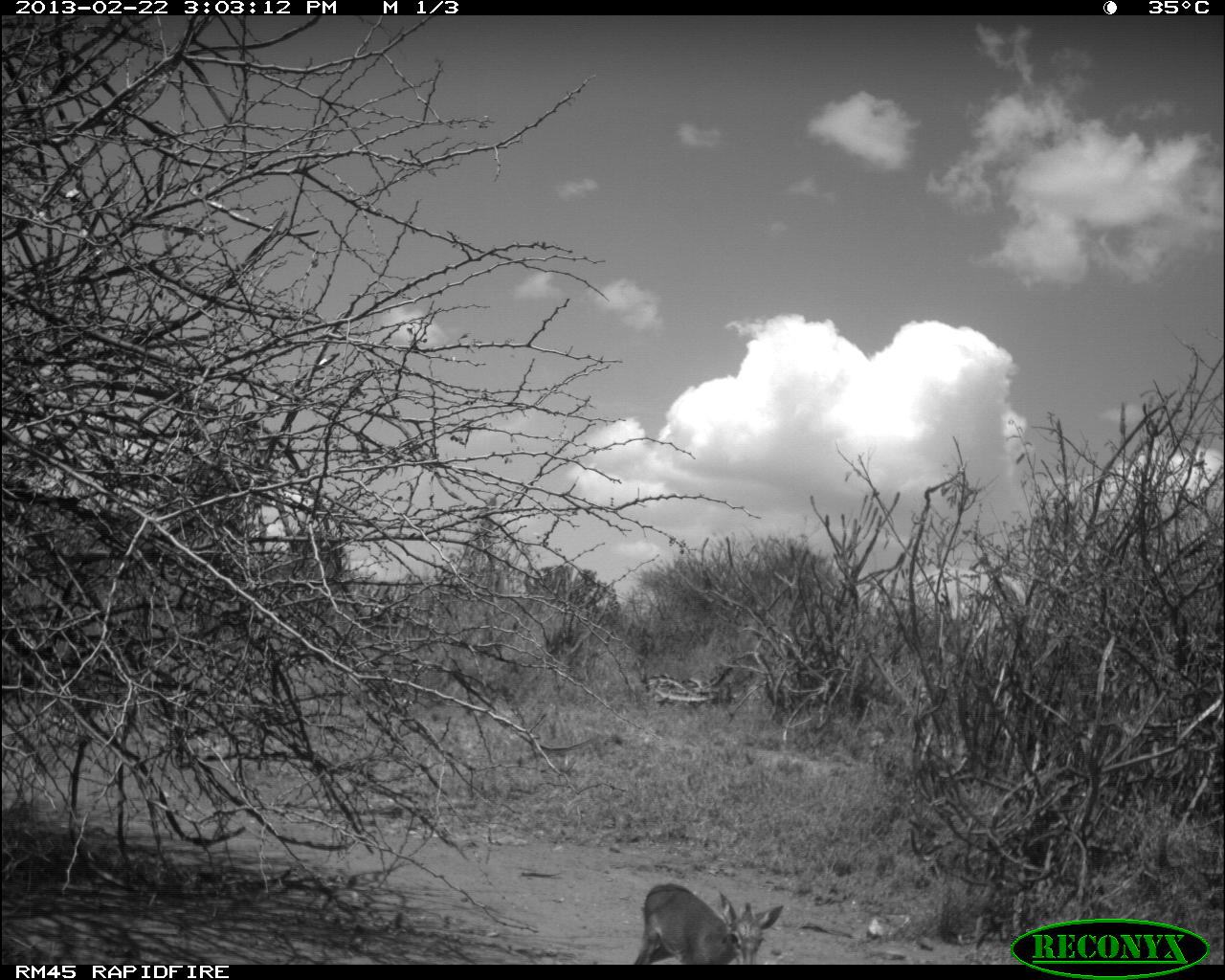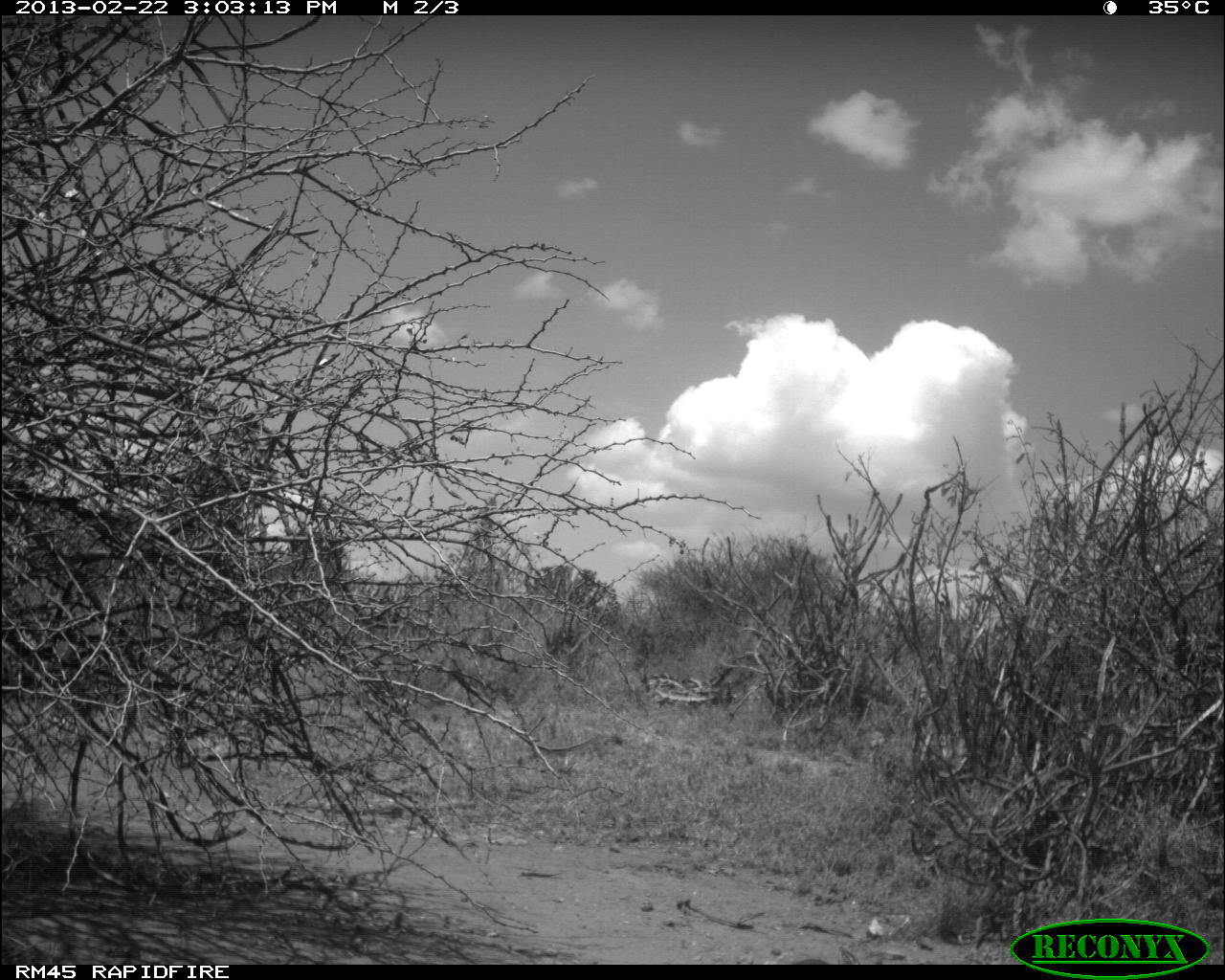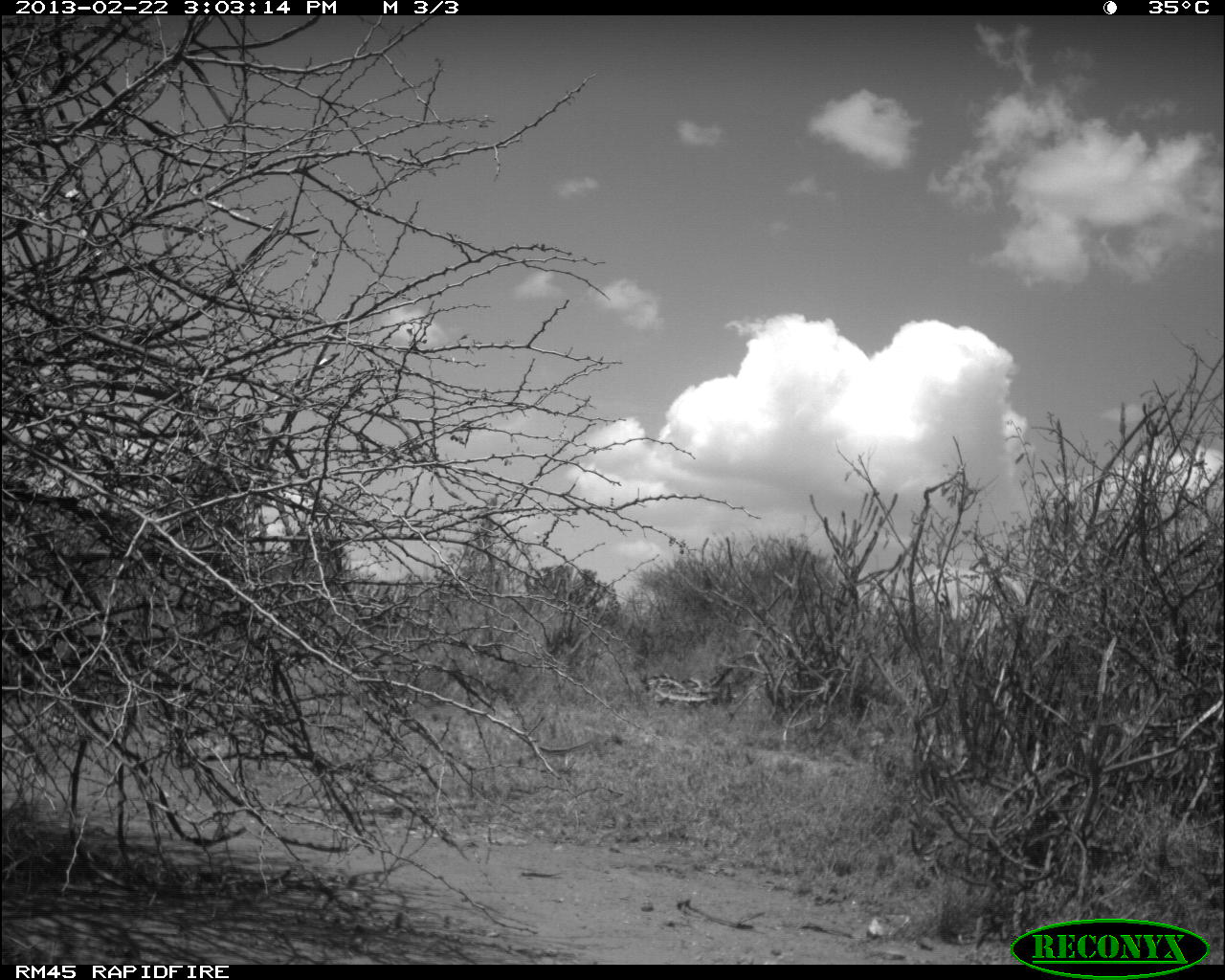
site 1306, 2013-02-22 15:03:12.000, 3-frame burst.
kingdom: Animalia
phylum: Chordata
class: Mammalia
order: Artiodactyla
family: Bovidae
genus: Madoqua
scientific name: Madoqua guentheri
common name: günther's dik-dik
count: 1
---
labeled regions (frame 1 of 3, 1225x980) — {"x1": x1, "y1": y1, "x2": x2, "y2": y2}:
madoqua guentheri: {"x1": 633, "y1": 883, "x2": 784, "y2": 965}